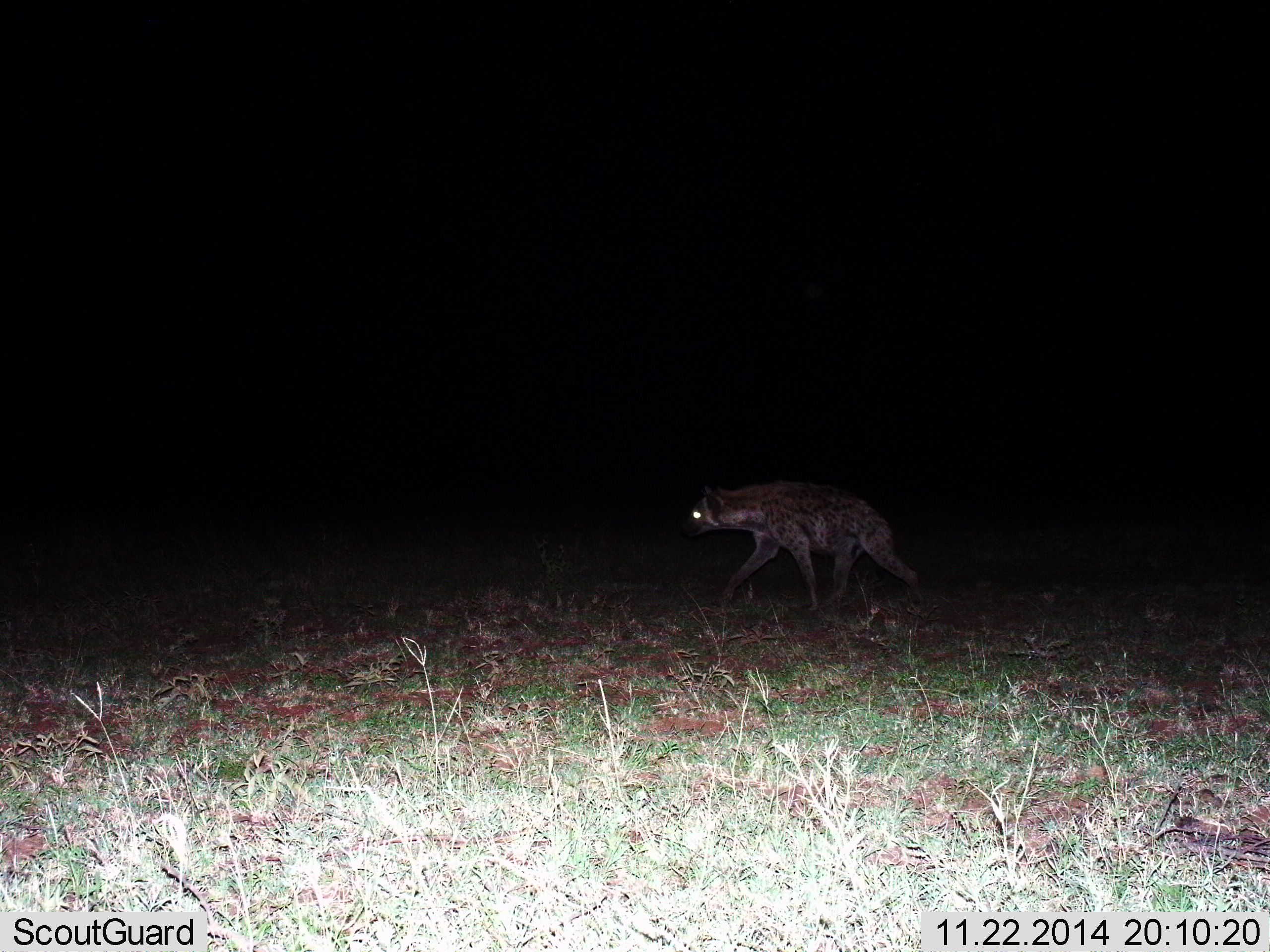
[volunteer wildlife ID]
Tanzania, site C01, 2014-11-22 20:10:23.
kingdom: Animalia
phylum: Chordata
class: Mammalia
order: Carnivora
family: Hyaenidae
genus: Crocuta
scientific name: Crocuta crocuta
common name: spotted hyena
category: hyenaspotted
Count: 1.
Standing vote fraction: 10%.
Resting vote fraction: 0%.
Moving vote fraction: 90%.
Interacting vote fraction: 0%.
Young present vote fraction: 0%.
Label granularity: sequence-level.